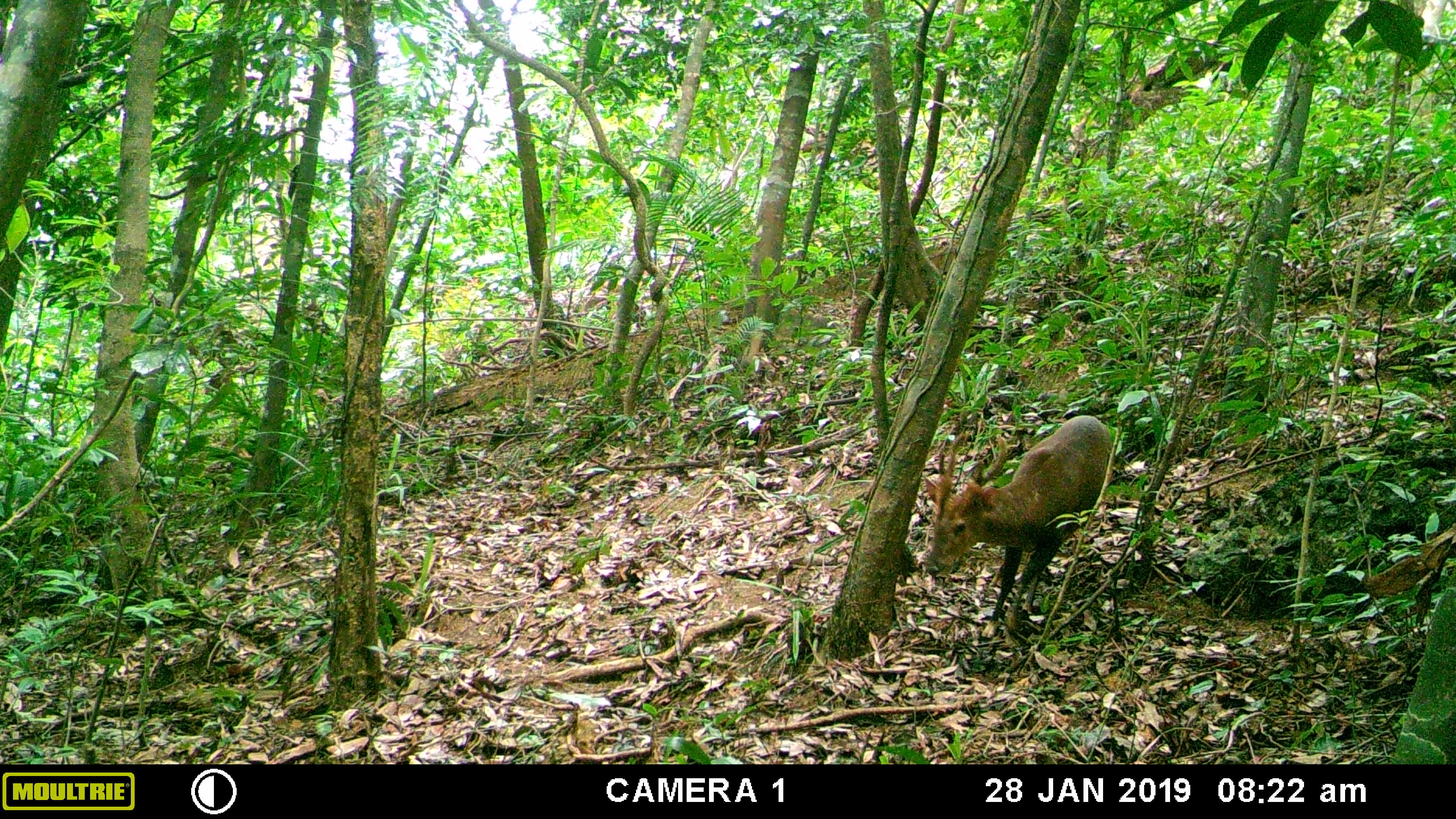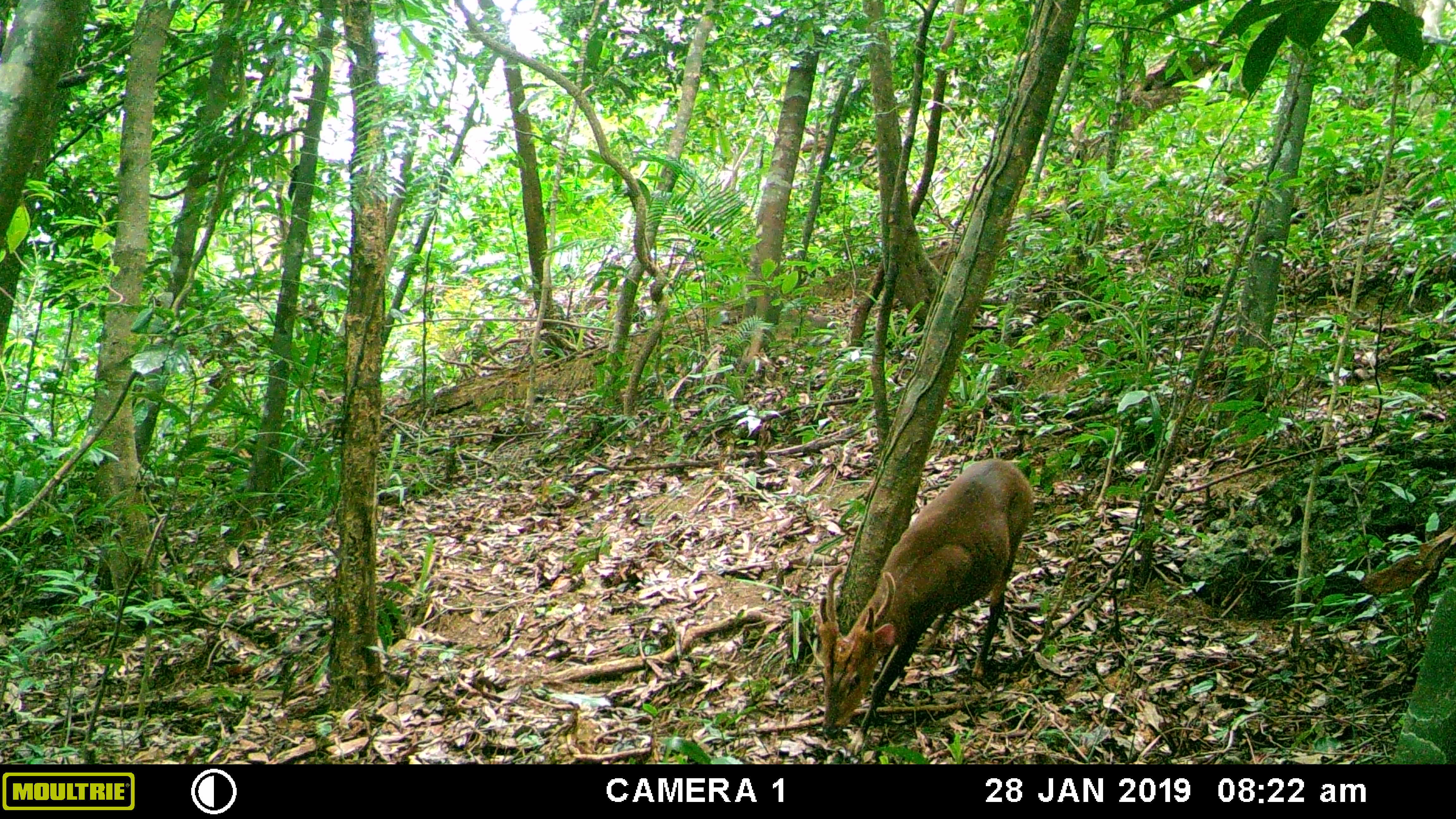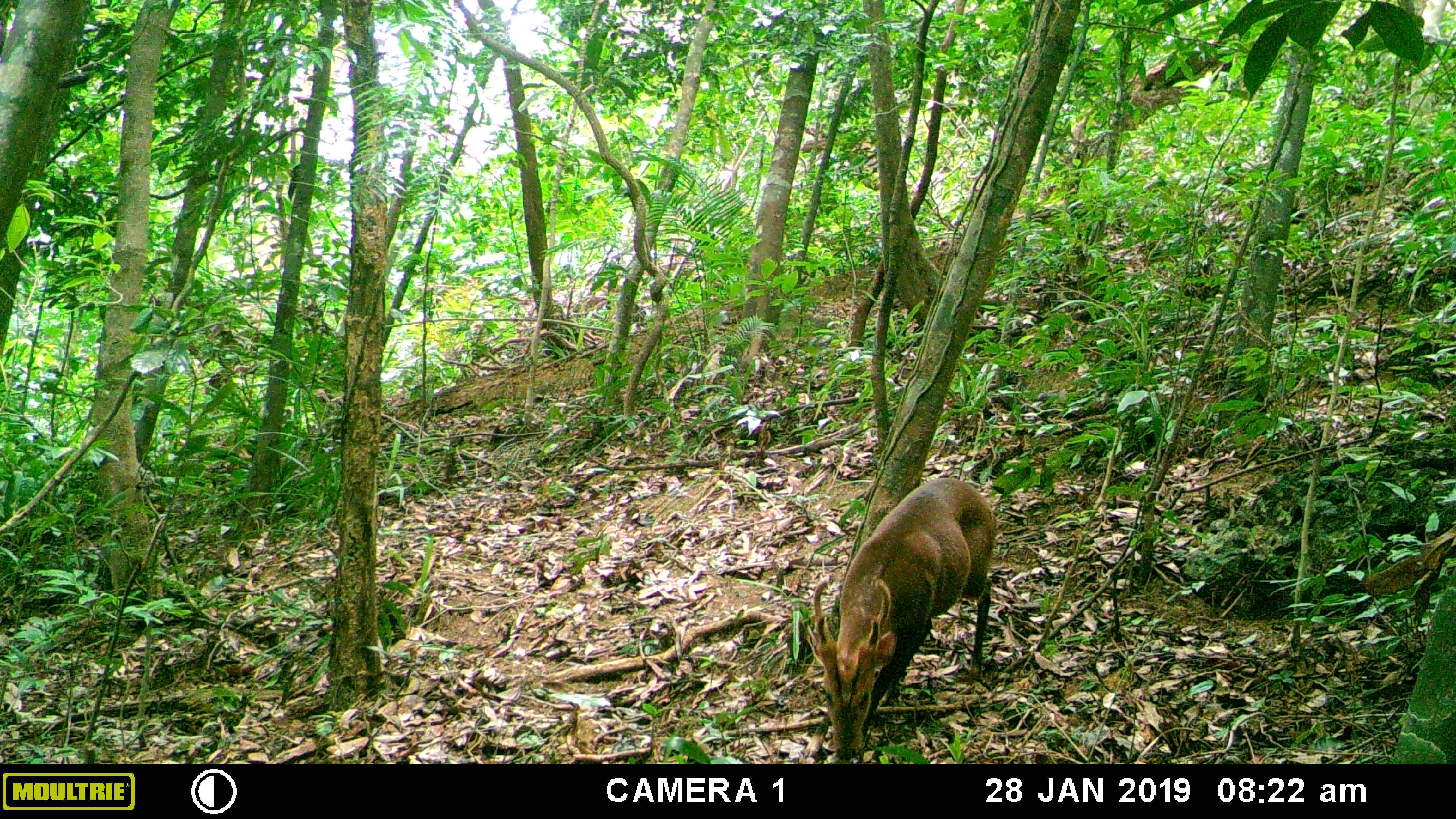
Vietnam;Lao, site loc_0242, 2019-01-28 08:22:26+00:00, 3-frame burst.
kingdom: Animalia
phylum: Chordata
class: Mammalia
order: Artiodactyla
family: Cervidae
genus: Muntiacus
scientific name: Muntiacus vuquangensis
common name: large-antlered muntjac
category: large antlered muntjac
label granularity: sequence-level